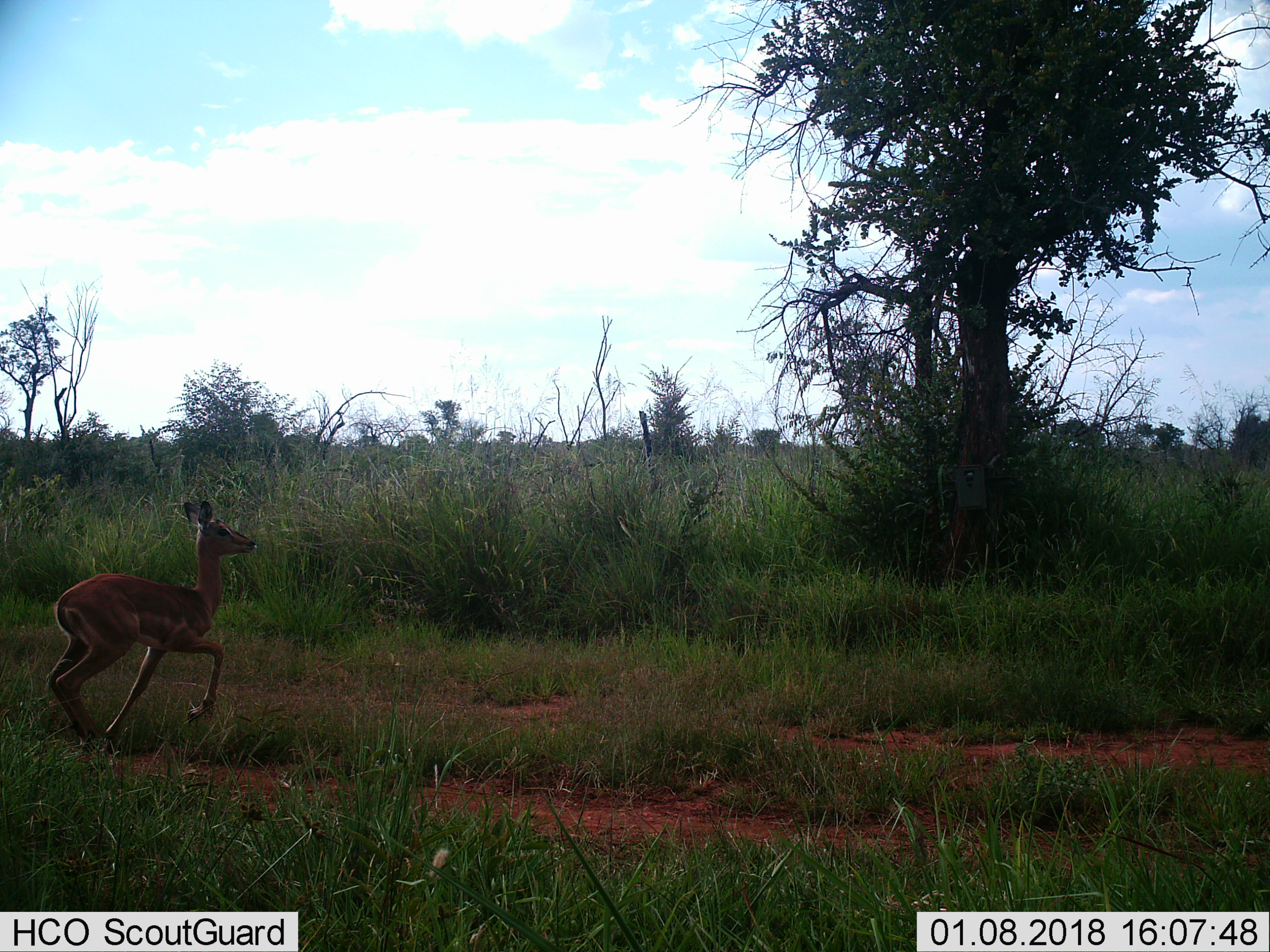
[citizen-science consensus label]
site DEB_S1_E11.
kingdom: Animalia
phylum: Chordata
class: Mammalia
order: Artiodactyla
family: Bovidae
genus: Aepyceros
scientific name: Aepyceros melampus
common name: impala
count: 1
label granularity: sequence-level